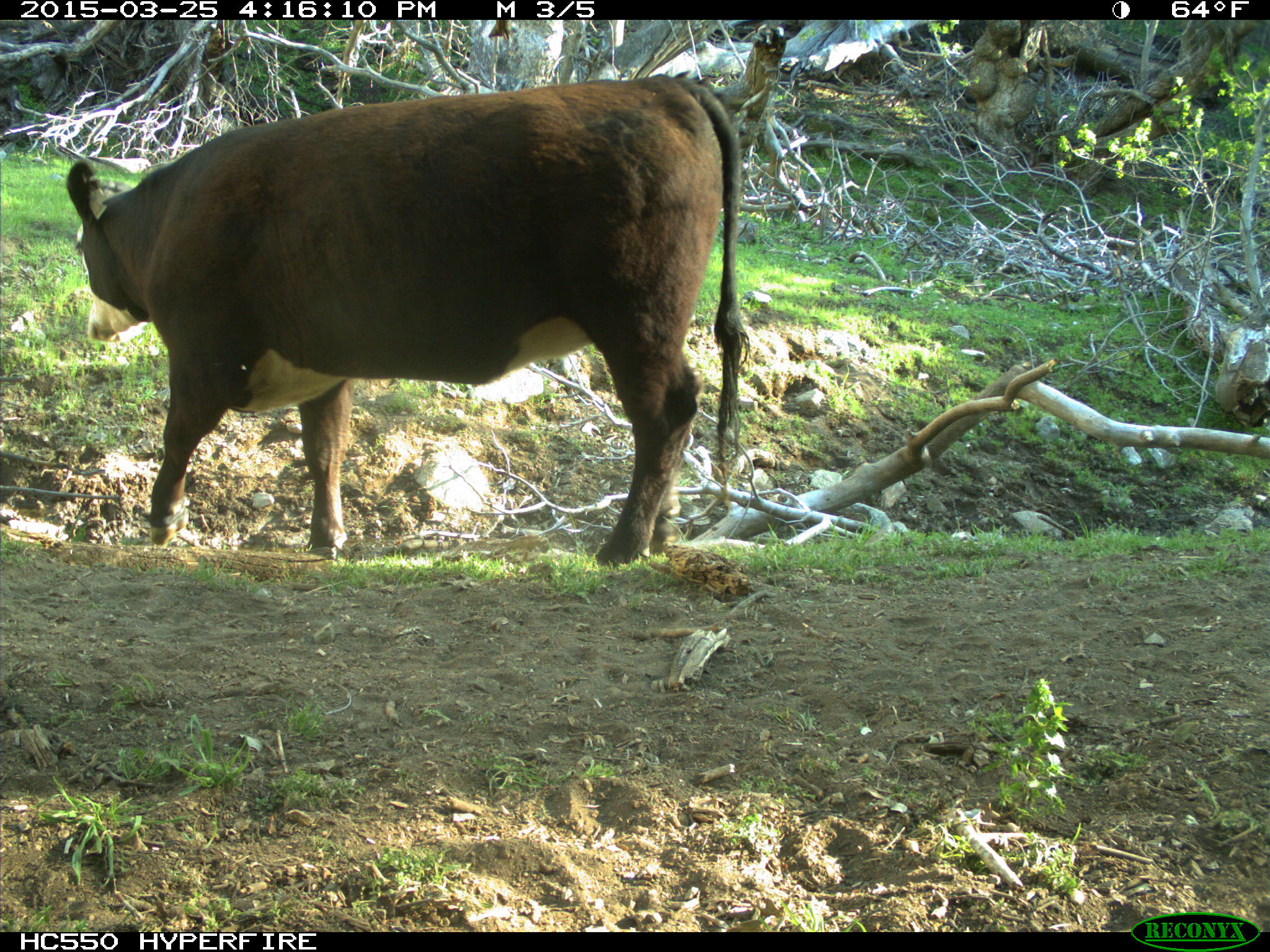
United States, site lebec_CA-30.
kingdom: Animalia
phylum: Chordata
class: Mammalia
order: Artiodactyla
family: Bovidae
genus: Bos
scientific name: Bos taurus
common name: domestic cow